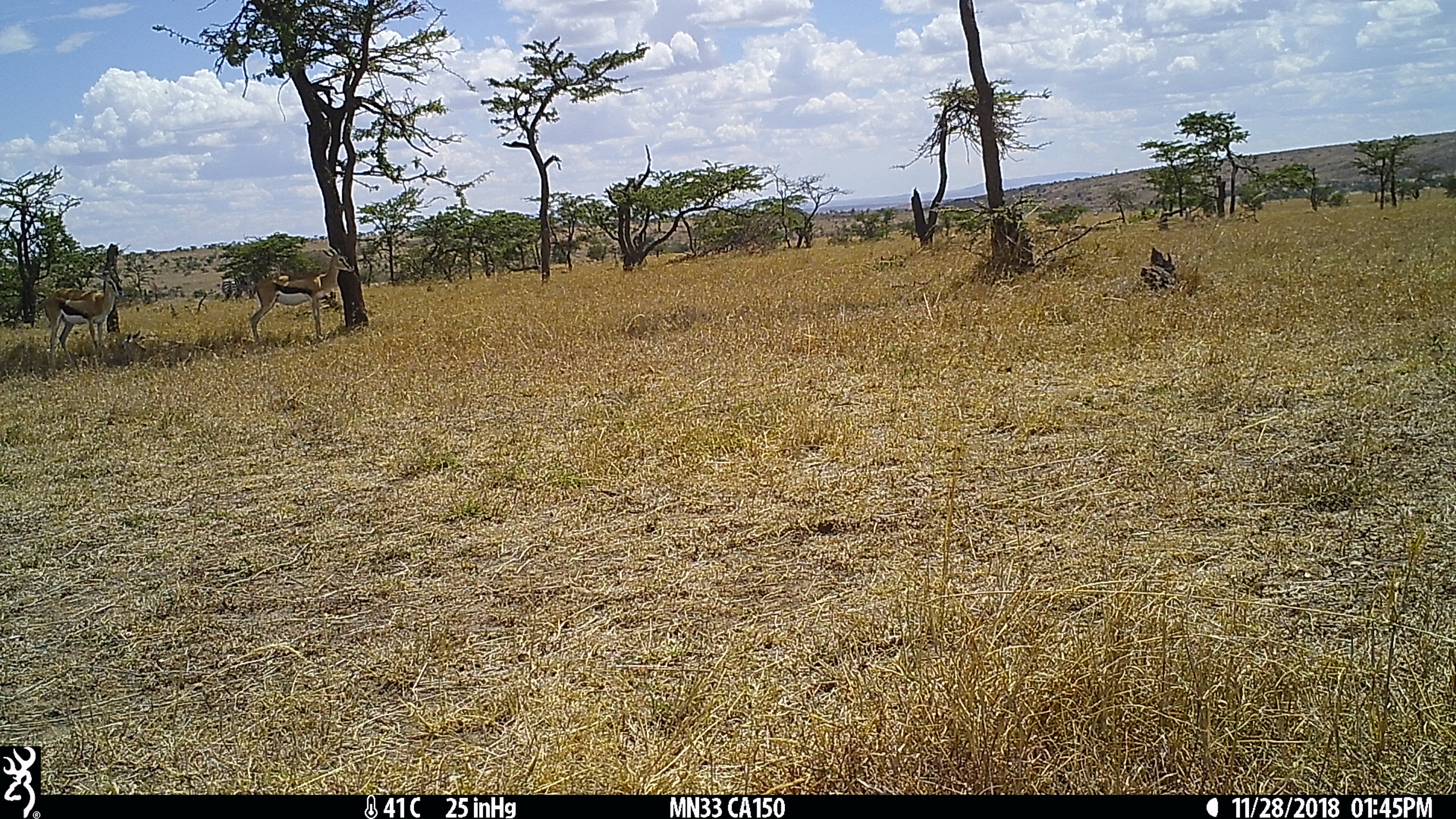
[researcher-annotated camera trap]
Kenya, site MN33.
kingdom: Animalia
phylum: Chordata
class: Mammalia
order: Artiodactyla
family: Bovidae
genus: Eudorcas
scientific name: Eudorcas thomsonii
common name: thomon's gazelle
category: gazelle thomsons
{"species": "gazelle thomsons (thomon's gazelle) (Eudorcas thomsonii)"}